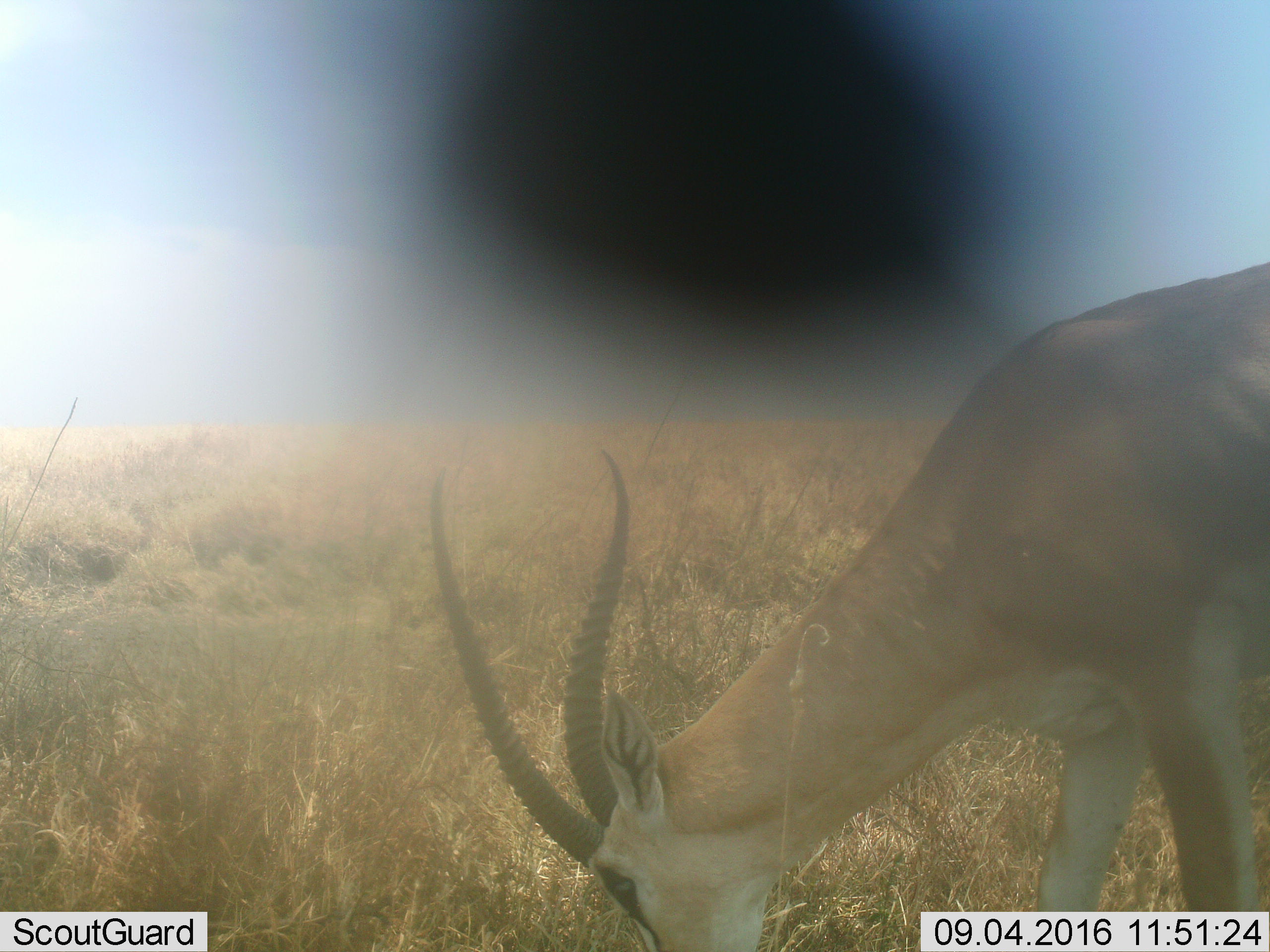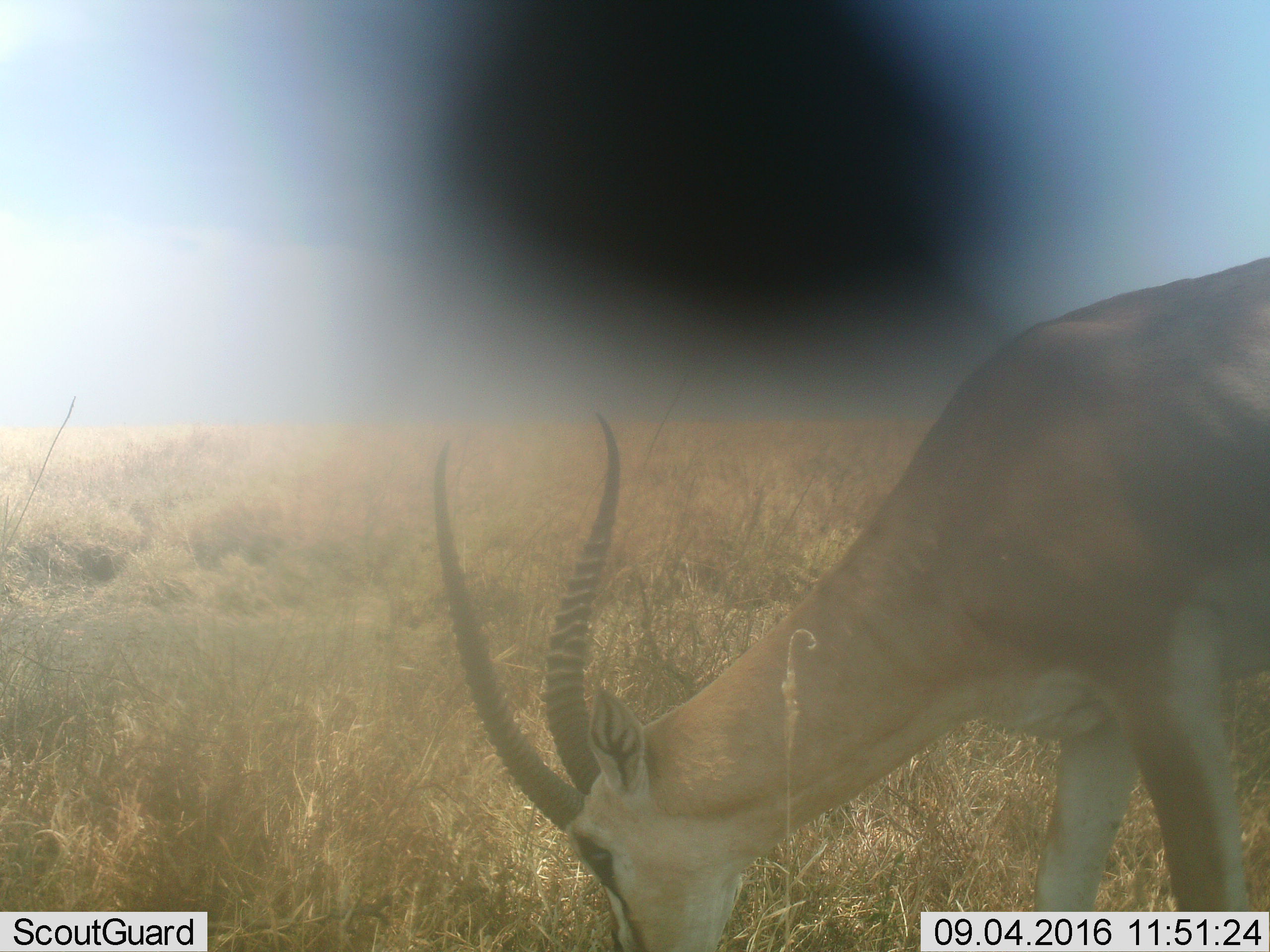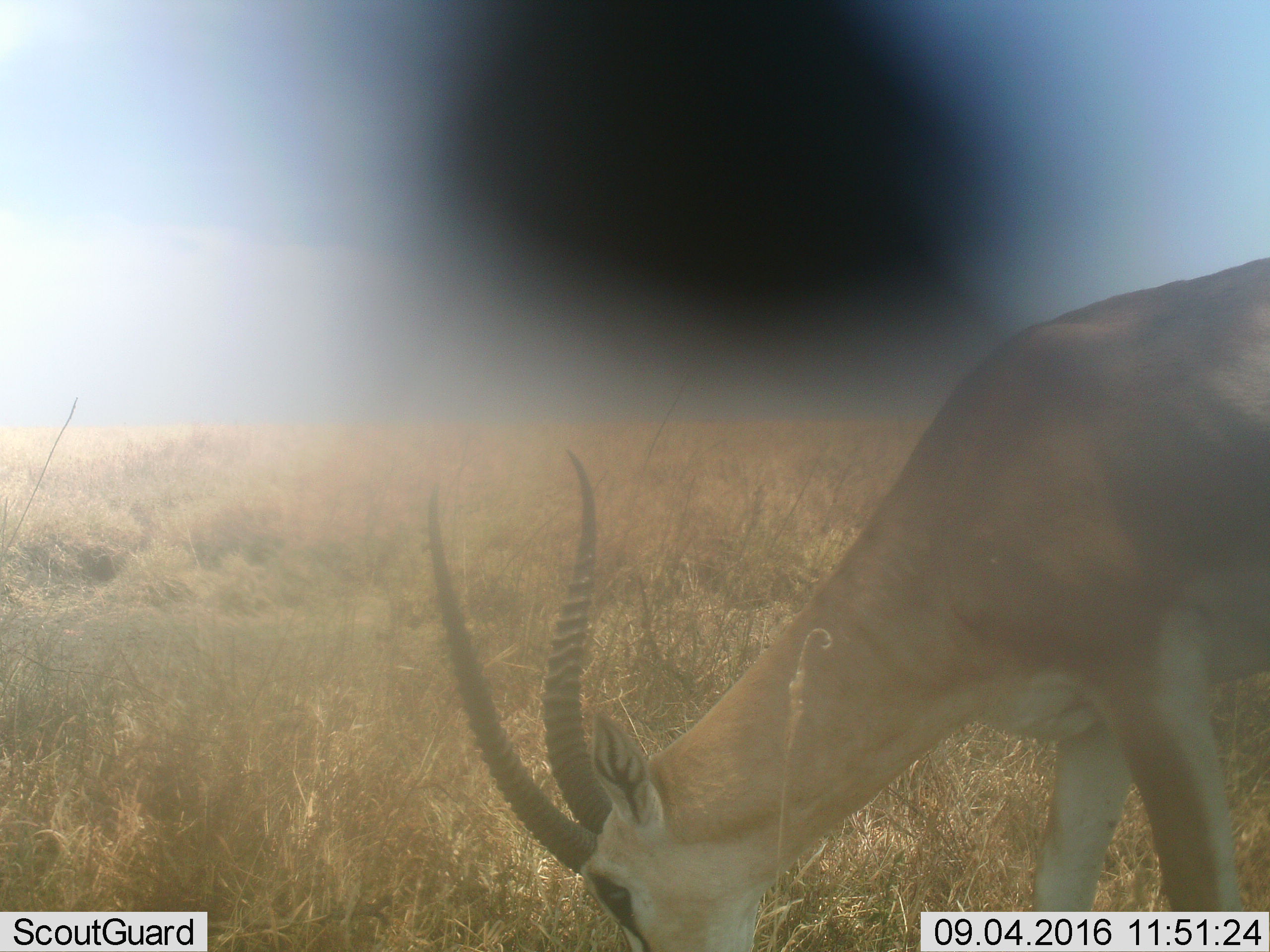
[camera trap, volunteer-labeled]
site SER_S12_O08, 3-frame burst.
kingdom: Animalia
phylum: Chordata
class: Mammalia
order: Artiodactyla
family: Bovidae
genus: Eudorcas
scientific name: Eudorcas thomsonii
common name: thomson's gazelle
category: gazellethomsons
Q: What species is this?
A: Gazellethomsons (thomson's gazelle) (Eudorcas thomsonii).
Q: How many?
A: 1.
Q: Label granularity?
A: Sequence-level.